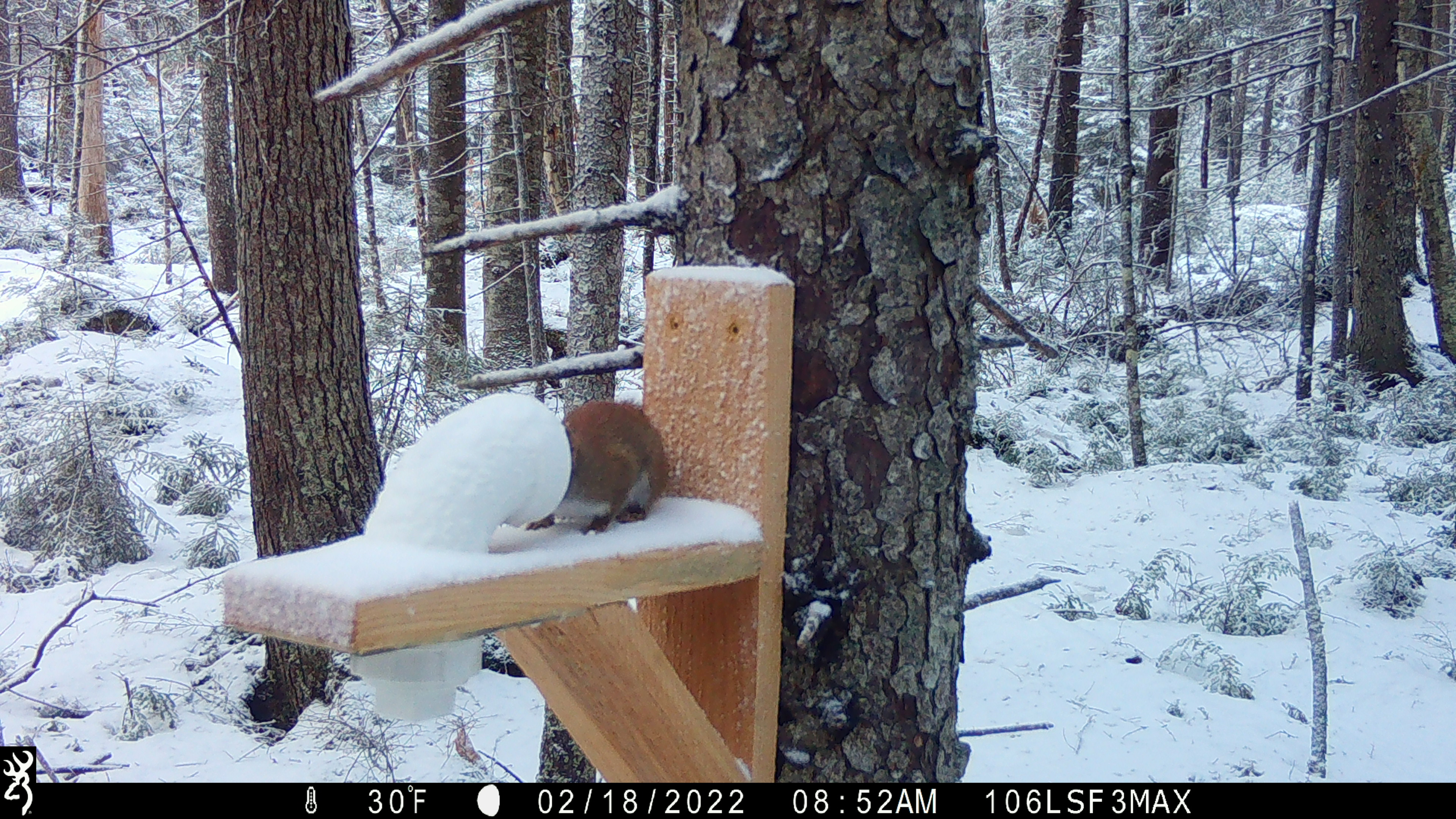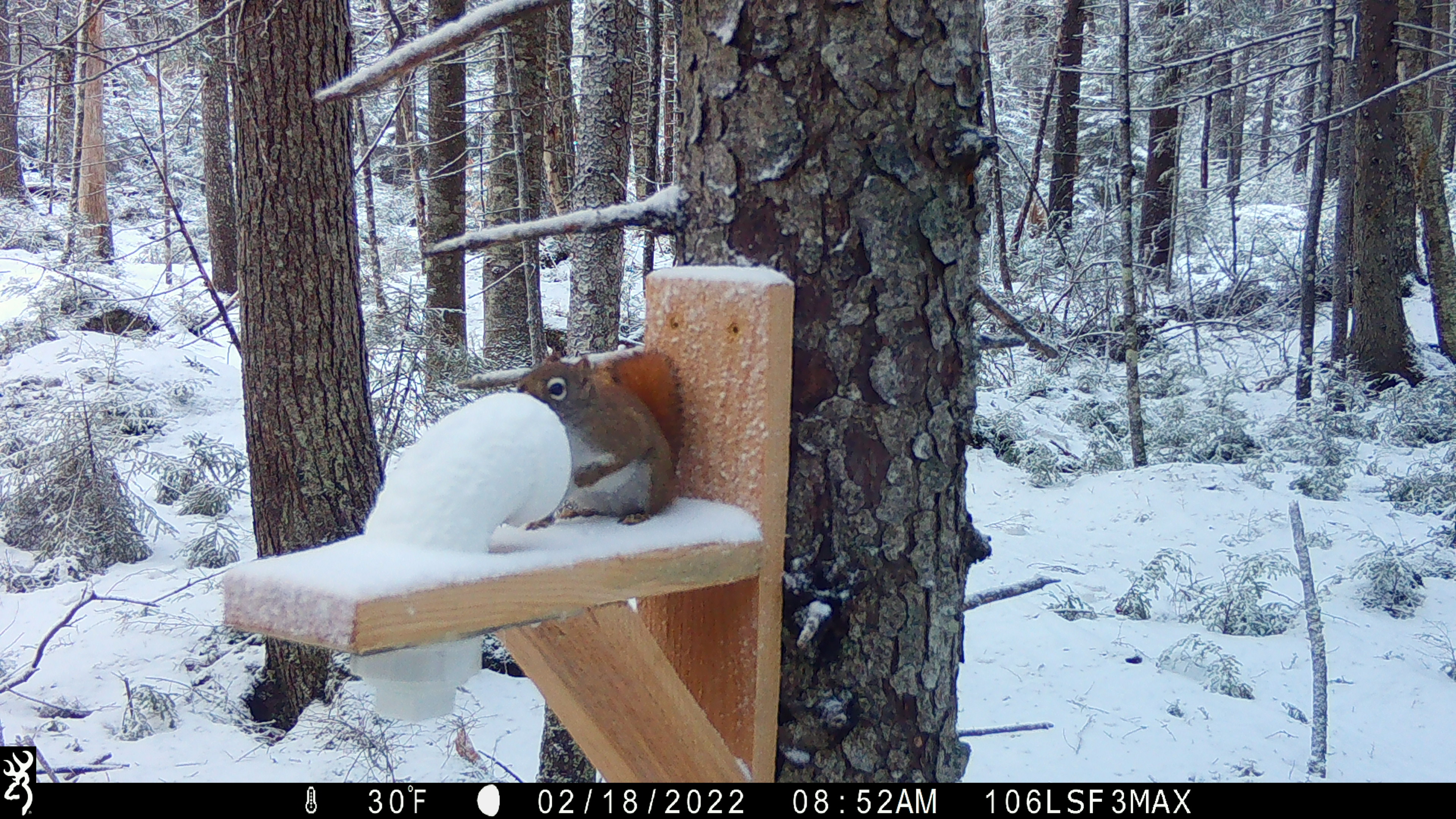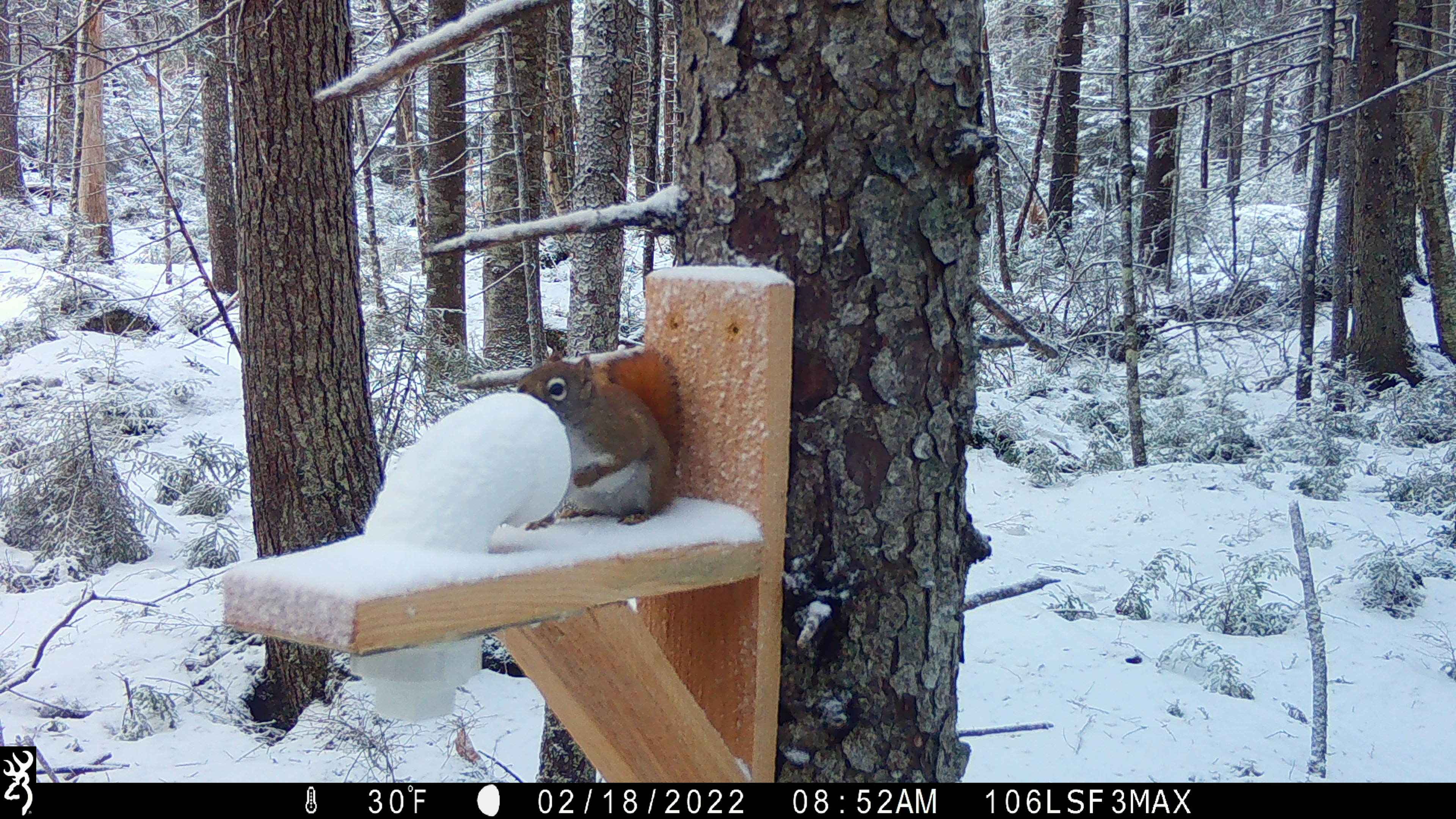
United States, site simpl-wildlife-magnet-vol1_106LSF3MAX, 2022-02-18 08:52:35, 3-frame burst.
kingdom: Animalia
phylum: Chordata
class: Mammalia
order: Rodentia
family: Sciuridae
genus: Tamiasciurus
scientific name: Tamiasciurus hudsonicus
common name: red squirrel